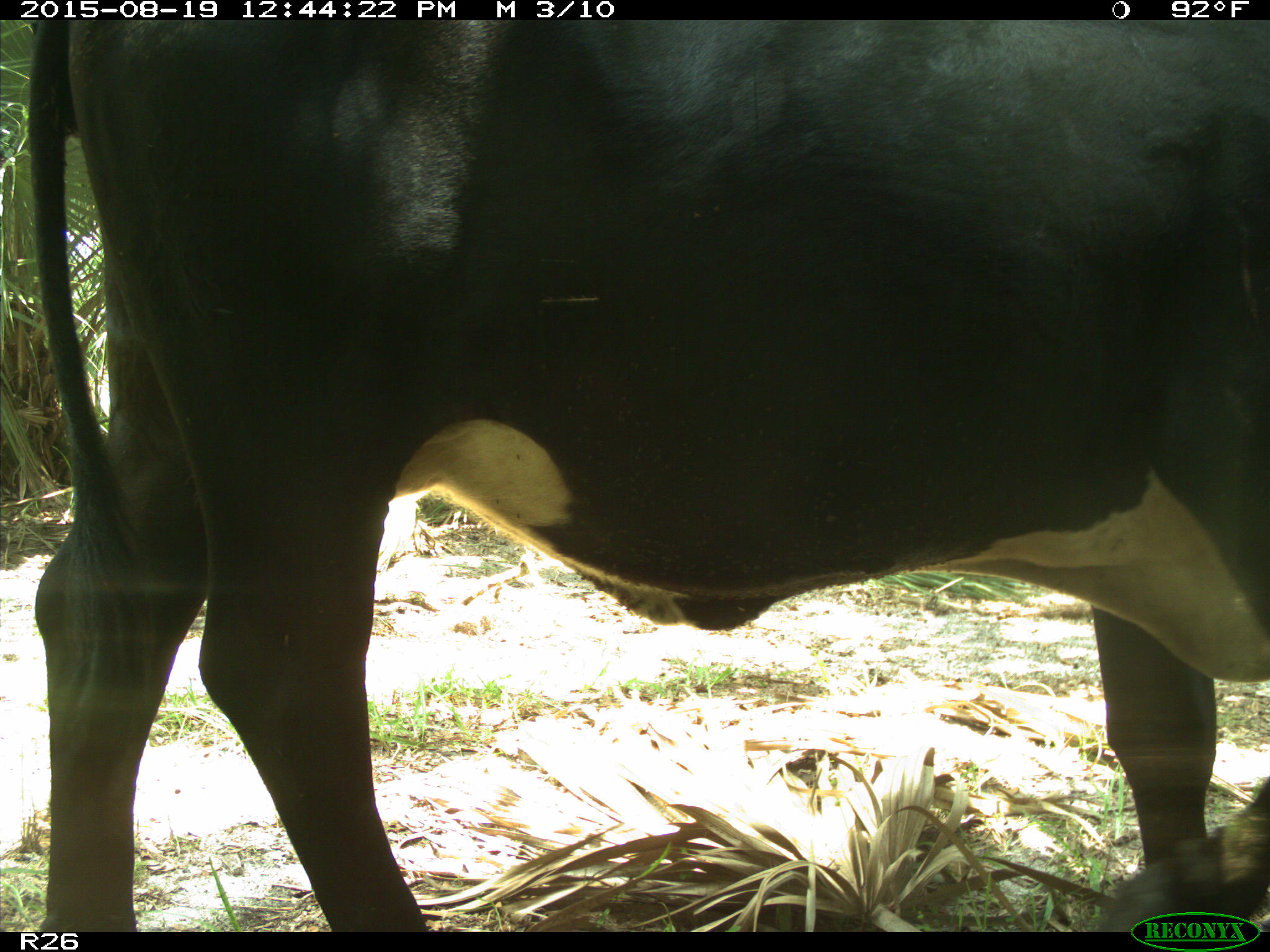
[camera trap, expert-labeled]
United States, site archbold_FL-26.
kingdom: Animalia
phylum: Chordata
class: Mammalia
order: Artiodactyla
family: Bovidae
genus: Bos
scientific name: Bos taurus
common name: domestic cow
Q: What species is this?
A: Bos taurus (domestic cow).